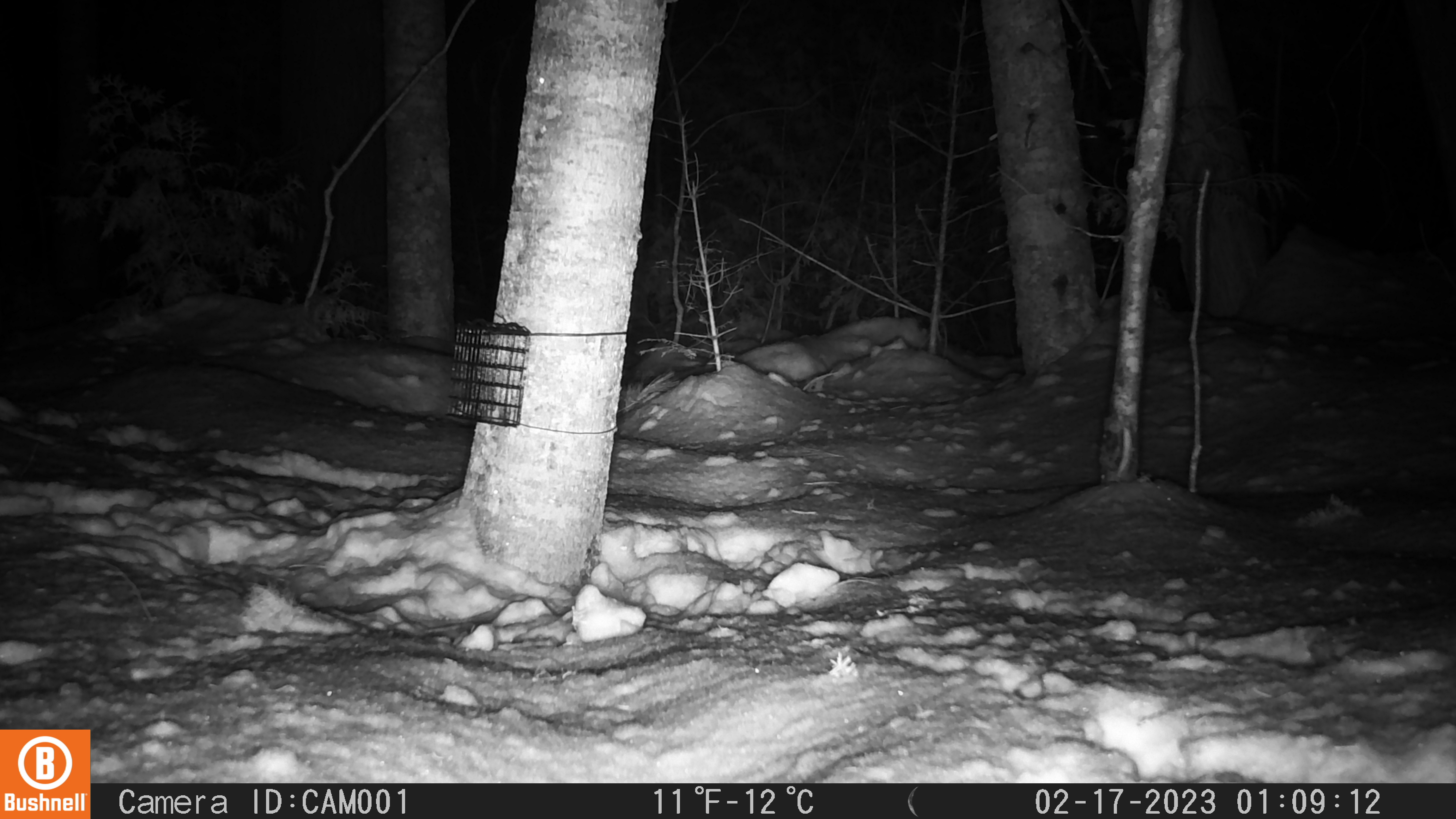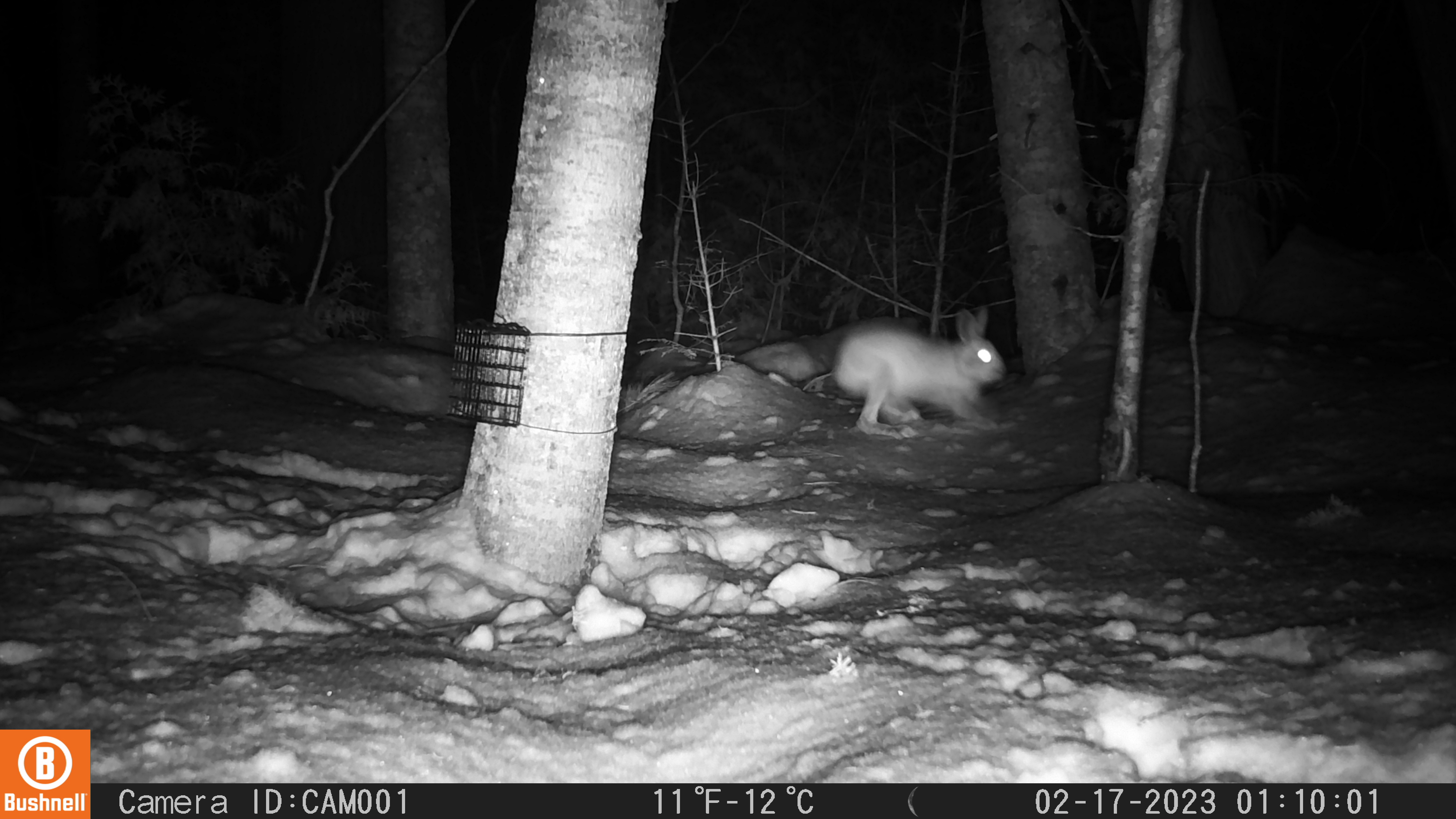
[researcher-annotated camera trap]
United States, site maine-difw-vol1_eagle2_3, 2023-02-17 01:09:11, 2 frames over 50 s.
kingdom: Animalia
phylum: Chordata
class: Mammalia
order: Lagomorpha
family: Leporidae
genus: Lepus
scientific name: Lepus americanus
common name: snowshoe hare